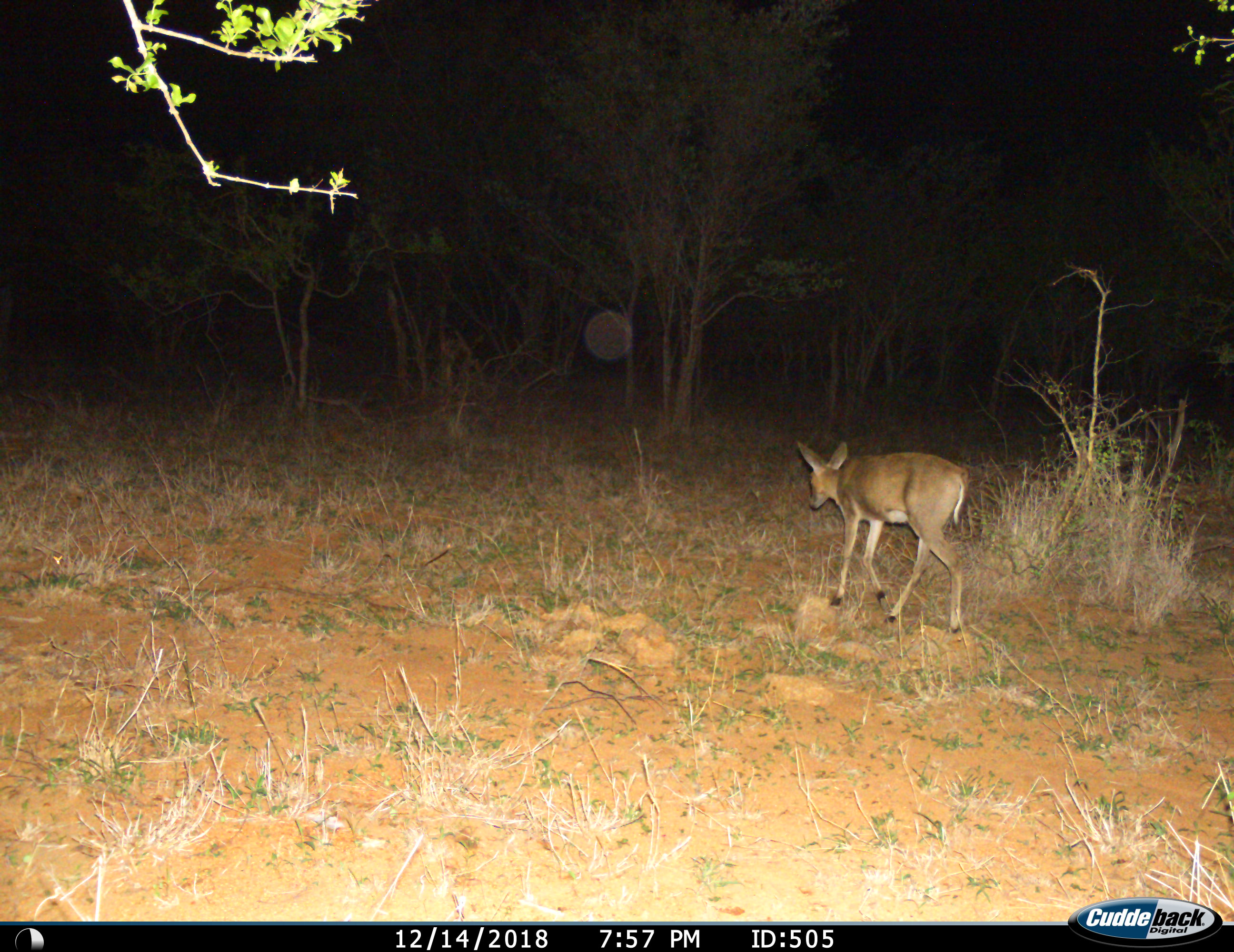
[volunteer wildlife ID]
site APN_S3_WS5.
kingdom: Animalia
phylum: Chordata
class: Mammalia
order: Artiodactyla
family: Bovidae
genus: Sylvicapra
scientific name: Sylvicapra grimmia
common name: common duiker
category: duikercommongrey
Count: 1.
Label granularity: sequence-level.